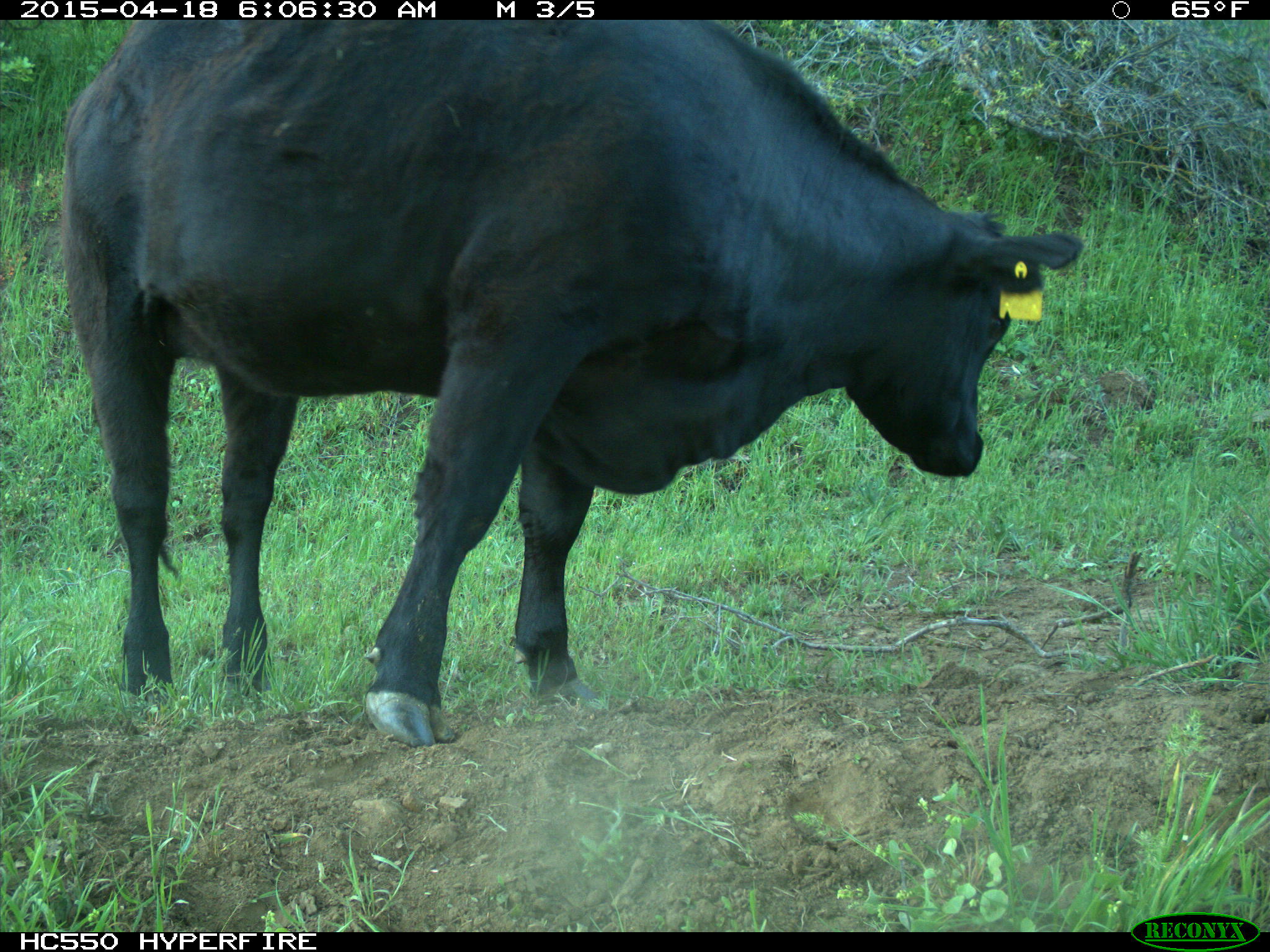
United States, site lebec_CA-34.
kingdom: Animalia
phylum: Chordata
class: Mammalia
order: Artiodactyla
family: Bovidae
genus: Bos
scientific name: Bos taurus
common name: domestic cow